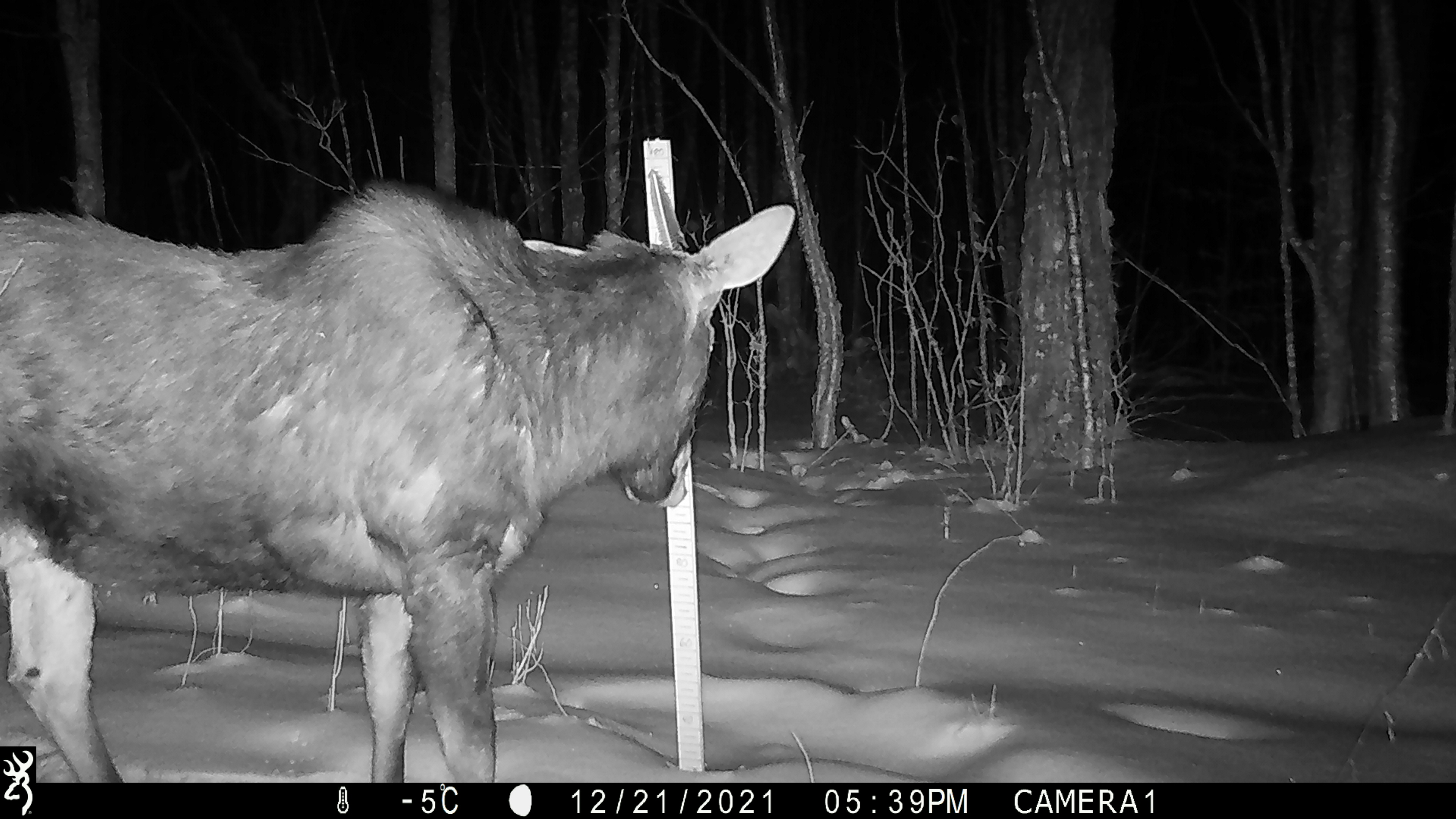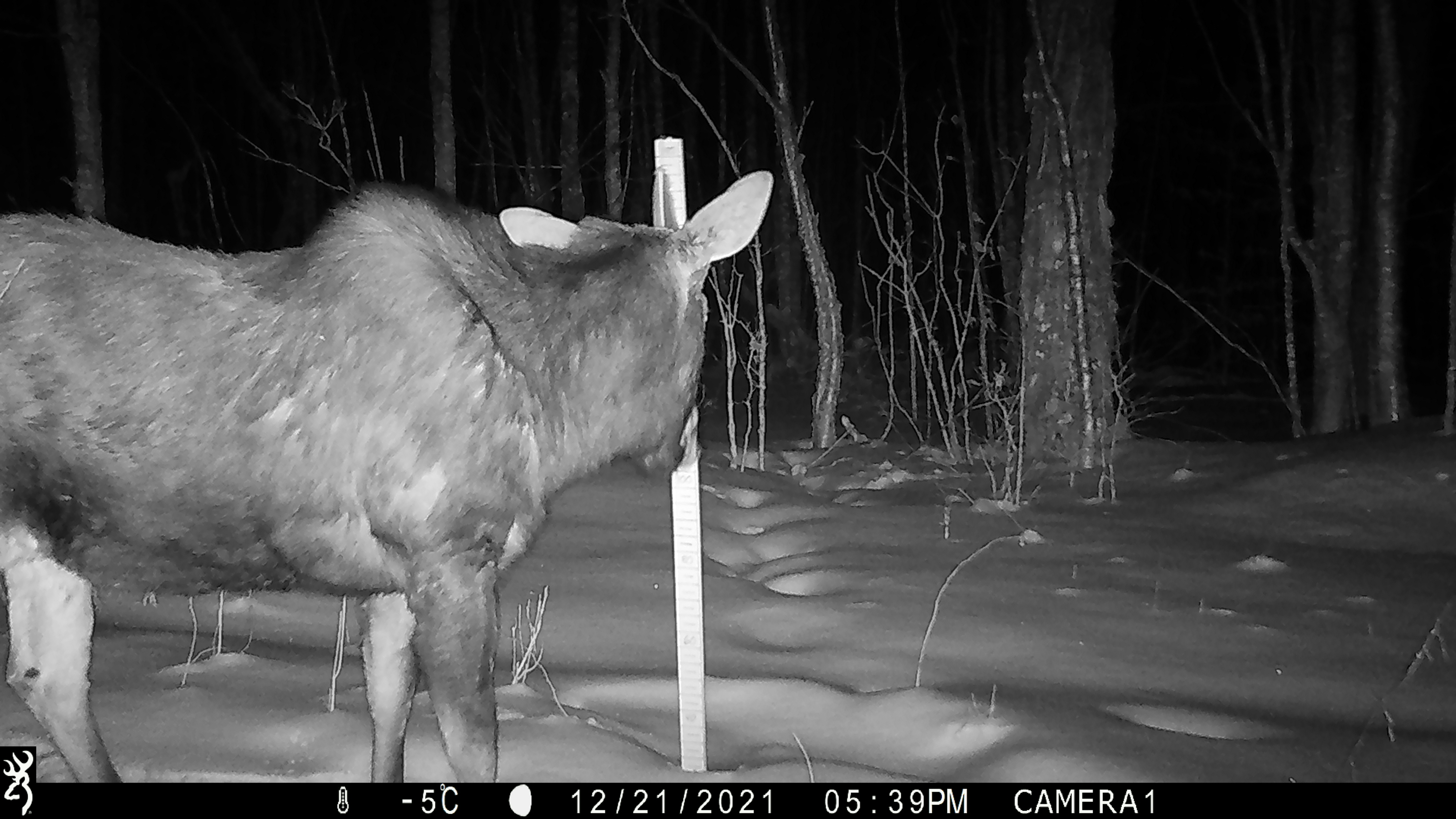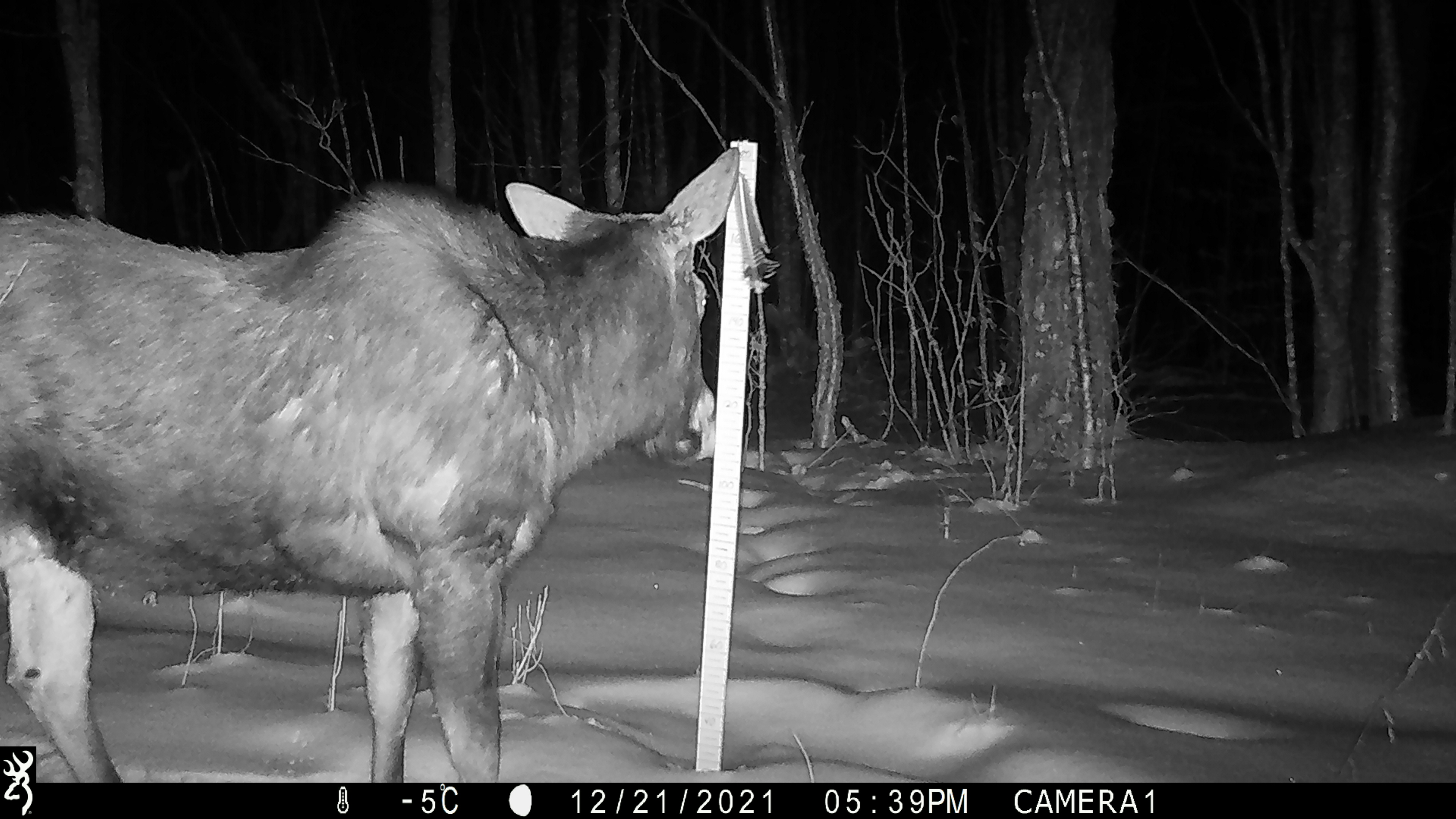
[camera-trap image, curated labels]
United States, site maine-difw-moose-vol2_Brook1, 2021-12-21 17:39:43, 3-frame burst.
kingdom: Animalia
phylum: Chordata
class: Mammalia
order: Artiodactyla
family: Cervidae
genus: Alces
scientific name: Alces alces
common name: moose